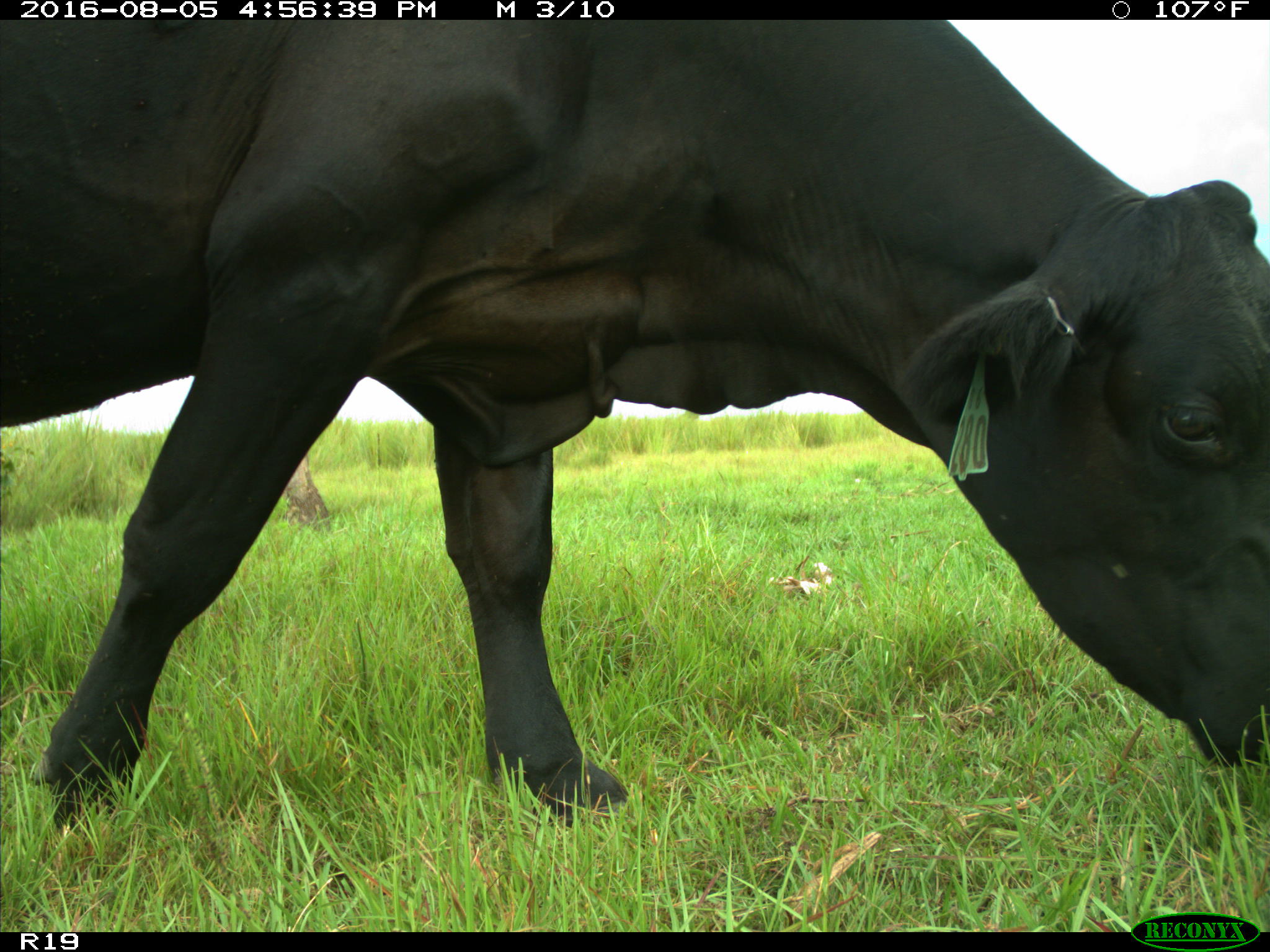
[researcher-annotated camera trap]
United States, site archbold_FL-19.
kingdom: Animalia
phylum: Chordata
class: Mammalia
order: Artiodactyla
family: Bovidae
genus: Bos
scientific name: Bos taurus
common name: domestic cow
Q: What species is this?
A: Bos taurus (domestic cow).